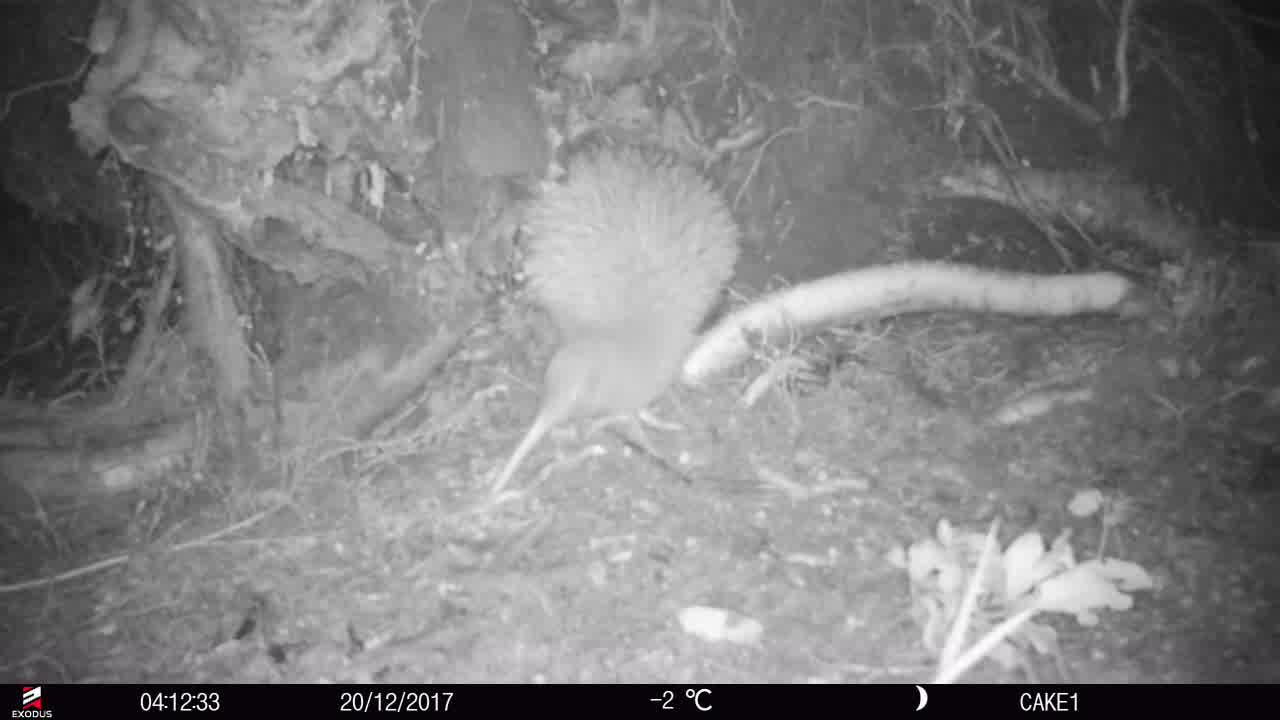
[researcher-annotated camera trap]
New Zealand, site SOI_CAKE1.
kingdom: Animalia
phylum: Chordata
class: Aves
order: Apterygiformes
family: Apterygidae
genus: Apteryx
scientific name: Apteryx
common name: kiwi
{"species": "kiwi (Apteryx)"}